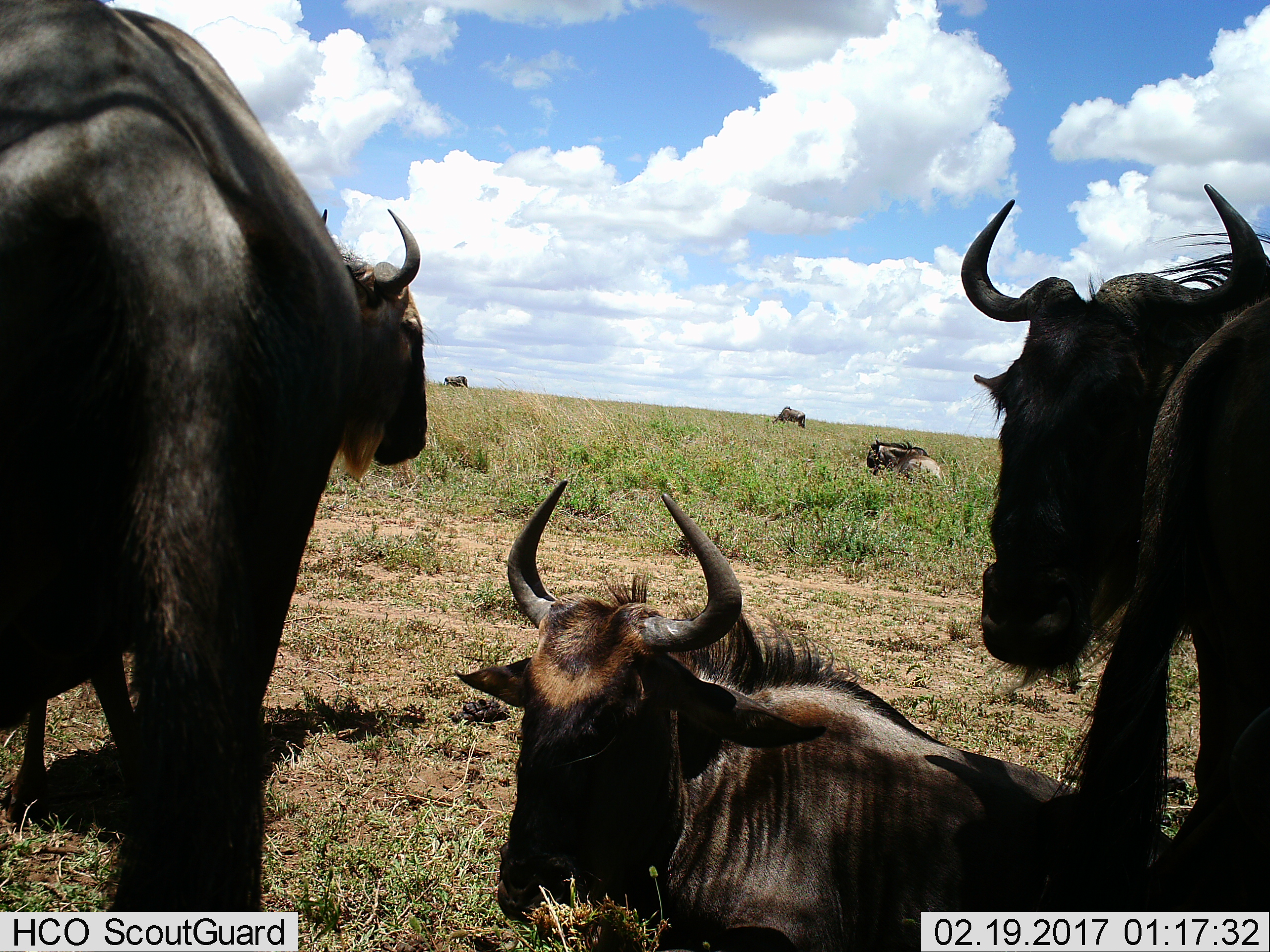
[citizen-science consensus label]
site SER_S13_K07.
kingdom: Animalia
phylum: Chordata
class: Mammalia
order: Artiodactyla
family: Bovidae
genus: Connochaetes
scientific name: Connochaetes taurinus taurinus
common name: blue wildebeest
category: wildebeestblue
Wildebeestblue (blue wildebeest) (Connochaetes taurinus taurinus), count 6. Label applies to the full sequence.